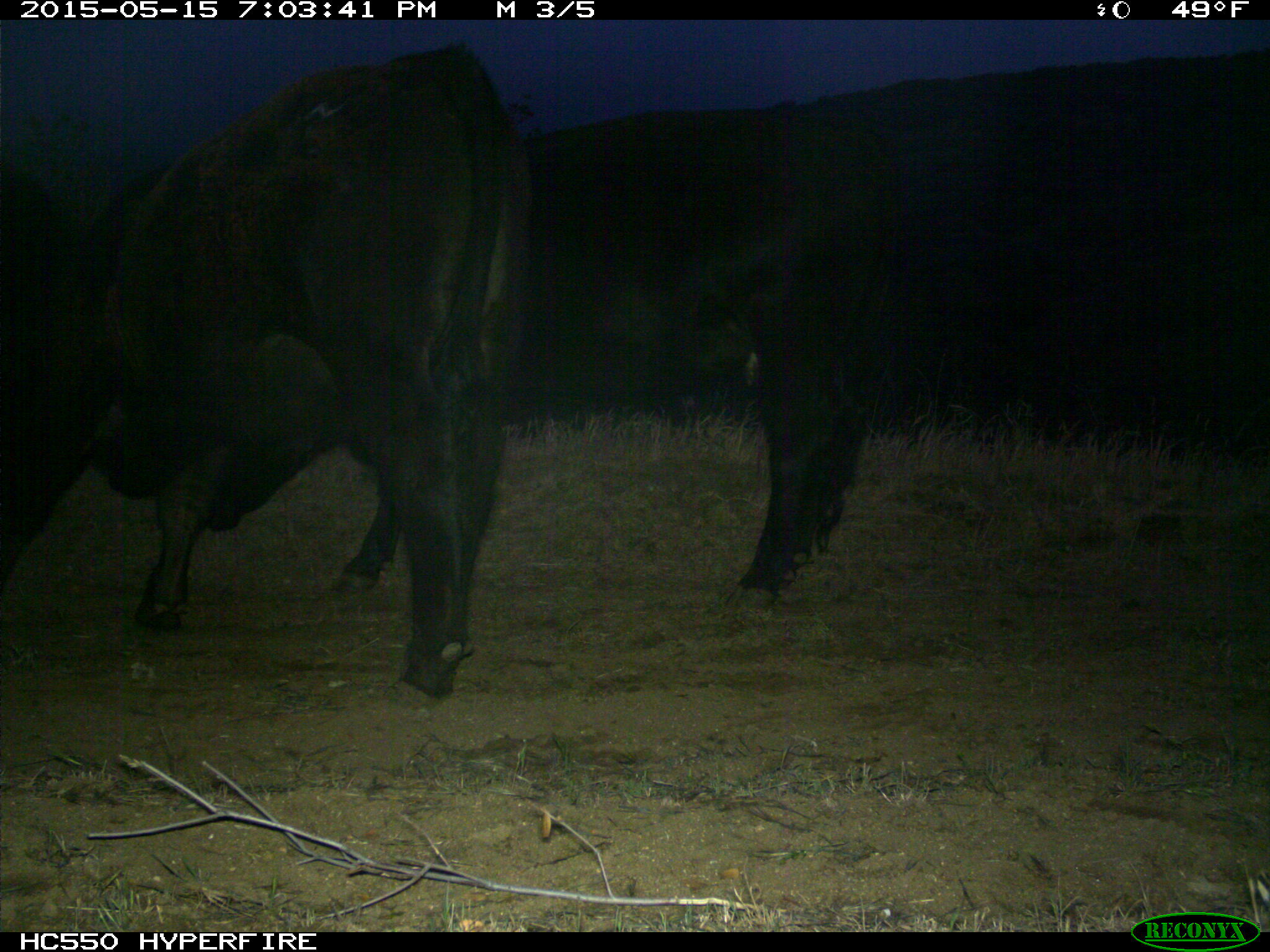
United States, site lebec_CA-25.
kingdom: Animalia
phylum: Chordata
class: Mammalia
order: Artiodactyla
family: Bovidae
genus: Bos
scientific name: Bos taurus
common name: domestic cow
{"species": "Bos taurus (domestic cow)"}